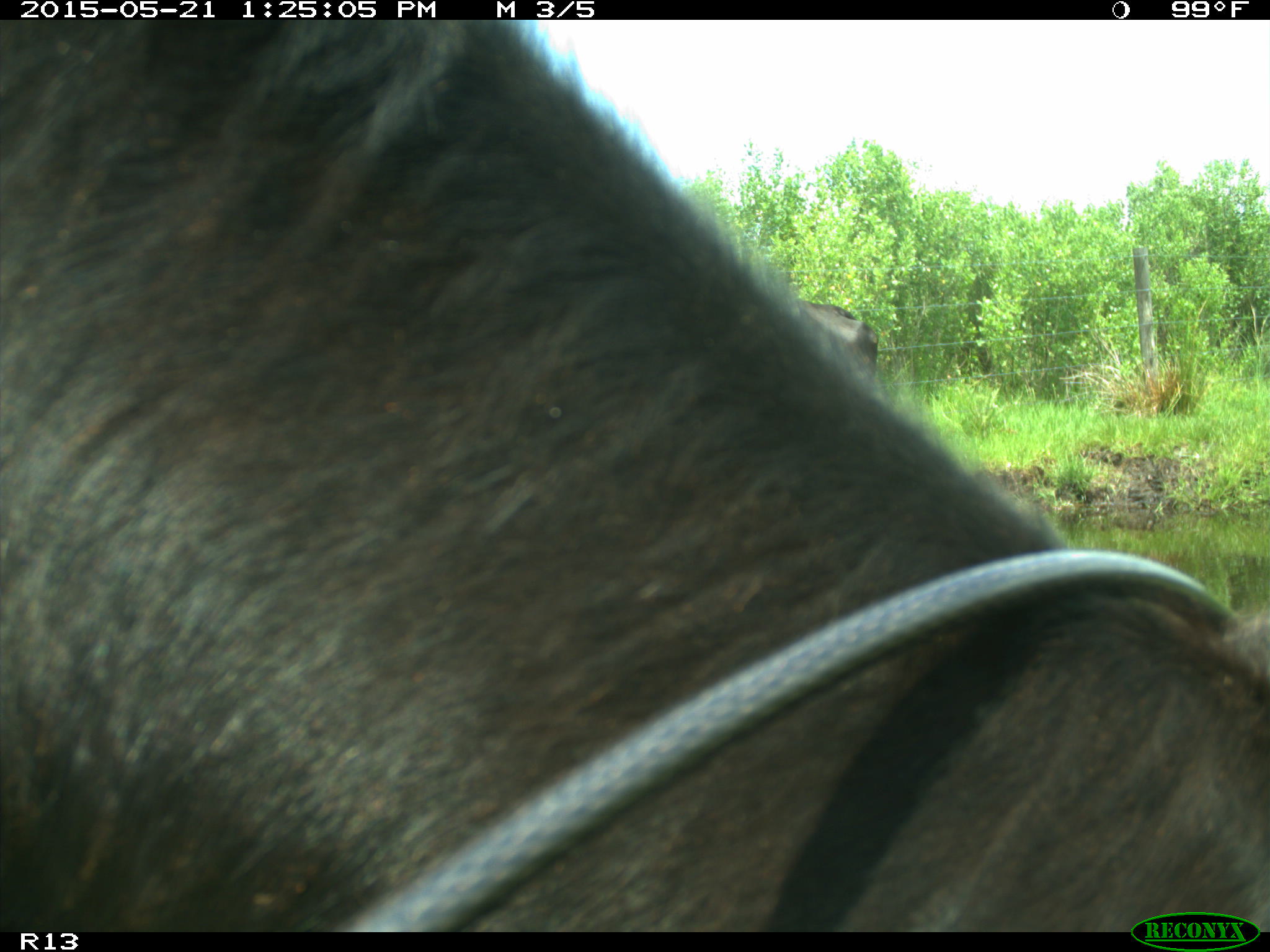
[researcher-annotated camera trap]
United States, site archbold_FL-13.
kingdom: Animalia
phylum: Chordata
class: Mammalia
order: Artiodactyla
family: Bovidae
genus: Bos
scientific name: Bos taurus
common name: domestic cow